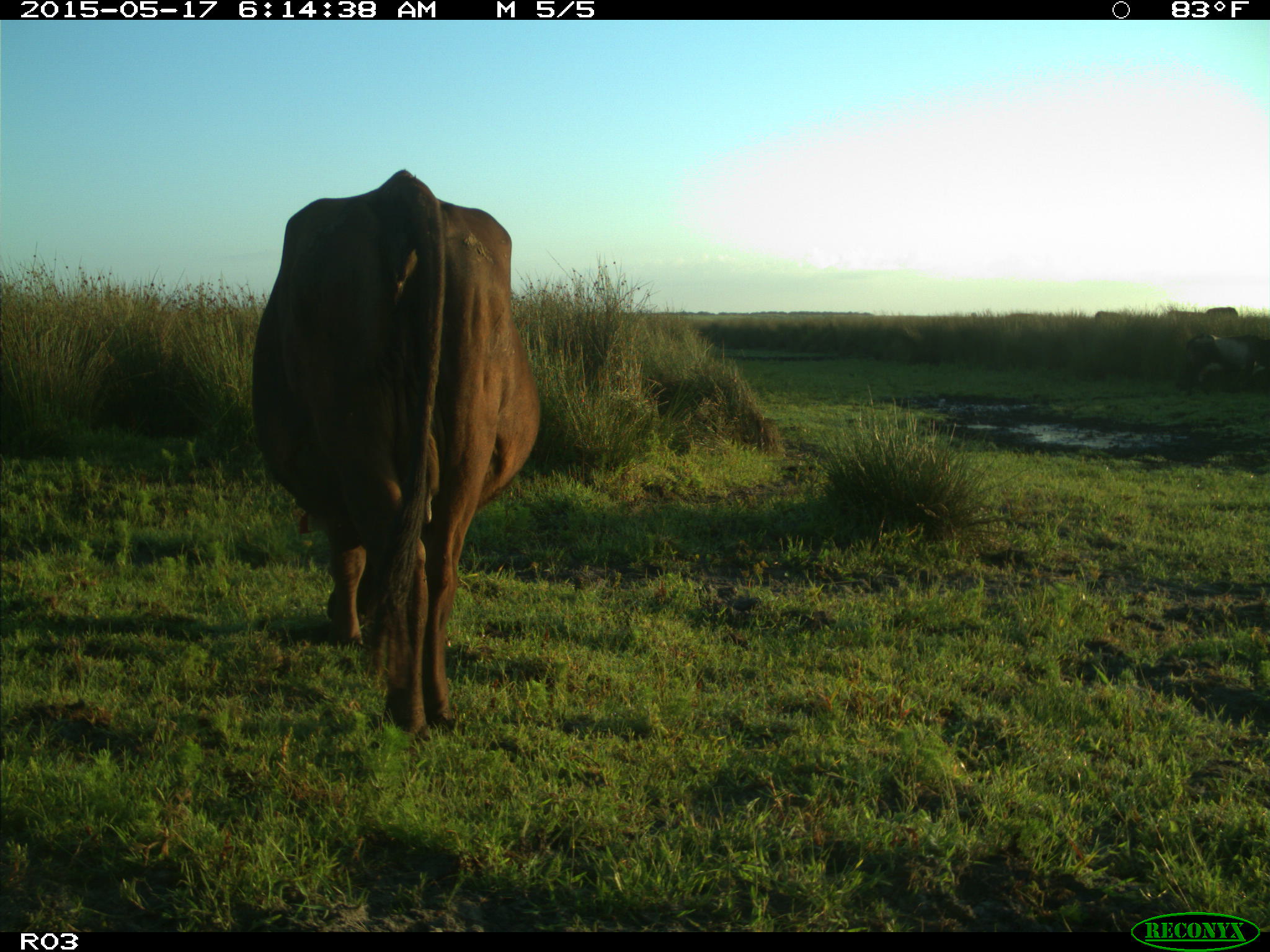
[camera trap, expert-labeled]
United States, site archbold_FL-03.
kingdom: Animalia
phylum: Chordata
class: Mammalia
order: Artiodactyla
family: Bovidae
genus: Bos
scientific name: Bos taurus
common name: domestic cow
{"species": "Bos taurus (domestic cow)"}